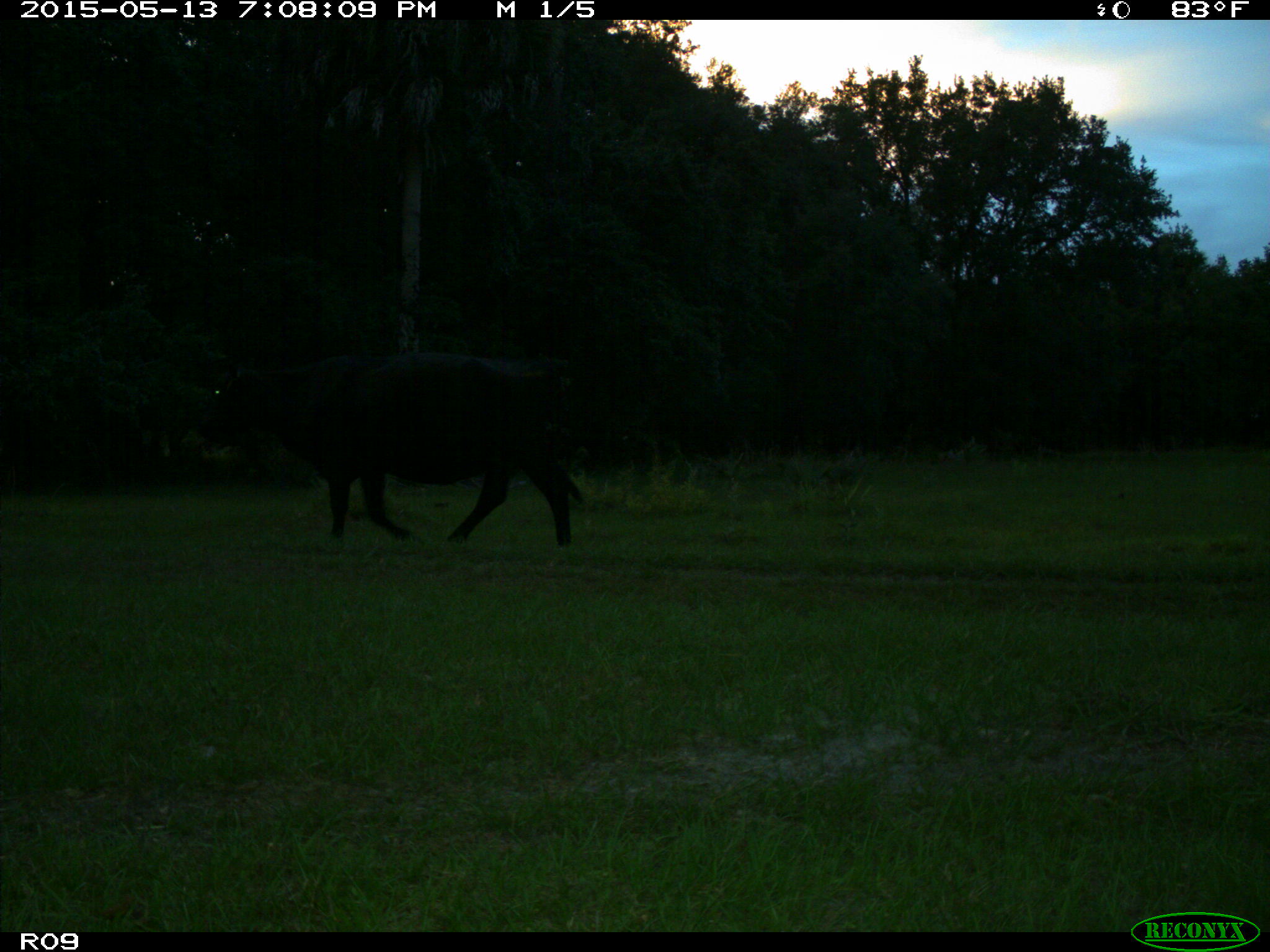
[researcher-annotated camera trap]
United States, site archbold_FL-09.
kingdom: Animalia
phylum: Chordata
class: Mammalia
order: Artiodactyla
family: Bovidae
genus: Bos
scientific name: Bos taurus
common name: domestic cow